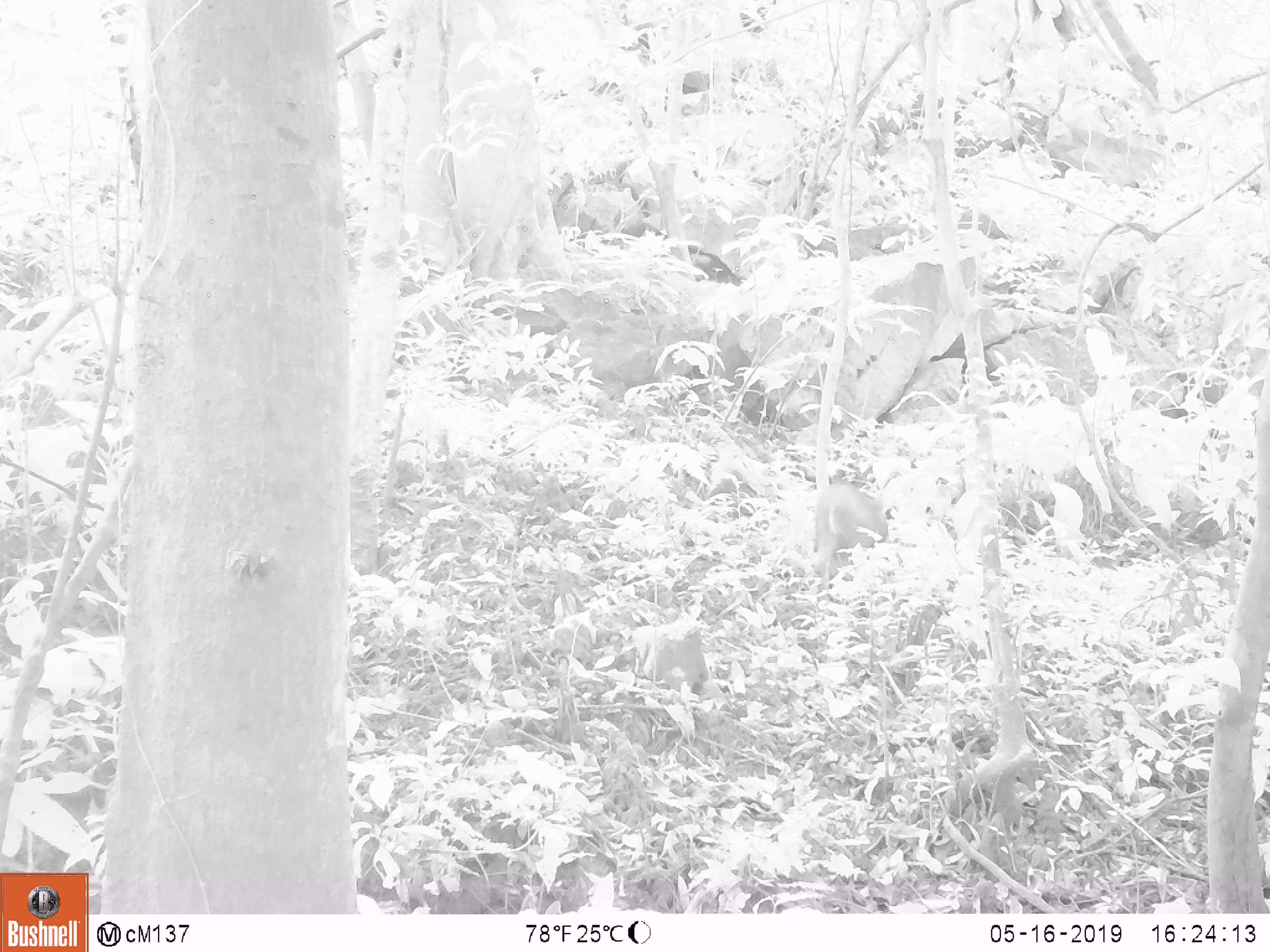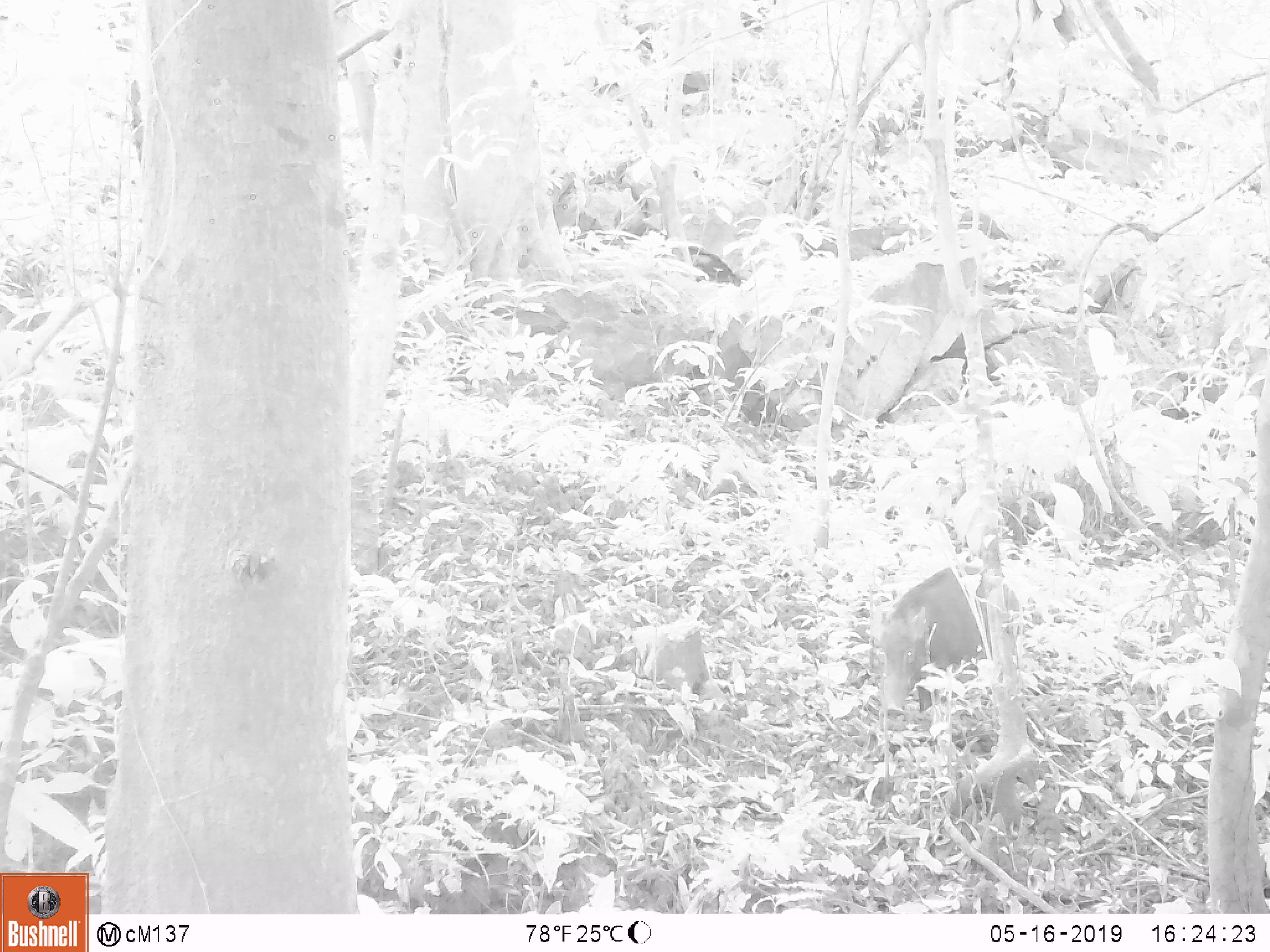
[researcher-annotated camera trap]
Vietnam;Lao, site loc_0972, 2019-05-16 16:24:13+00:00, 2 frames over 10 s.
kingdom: Animalia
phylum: Chordata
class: Mammalia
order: Artiodactyla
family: Suidae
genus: Sus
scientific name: Sus scrofa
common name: eurasian wild pig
Eurasian wild pig (Sus scrofa). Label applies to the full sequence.